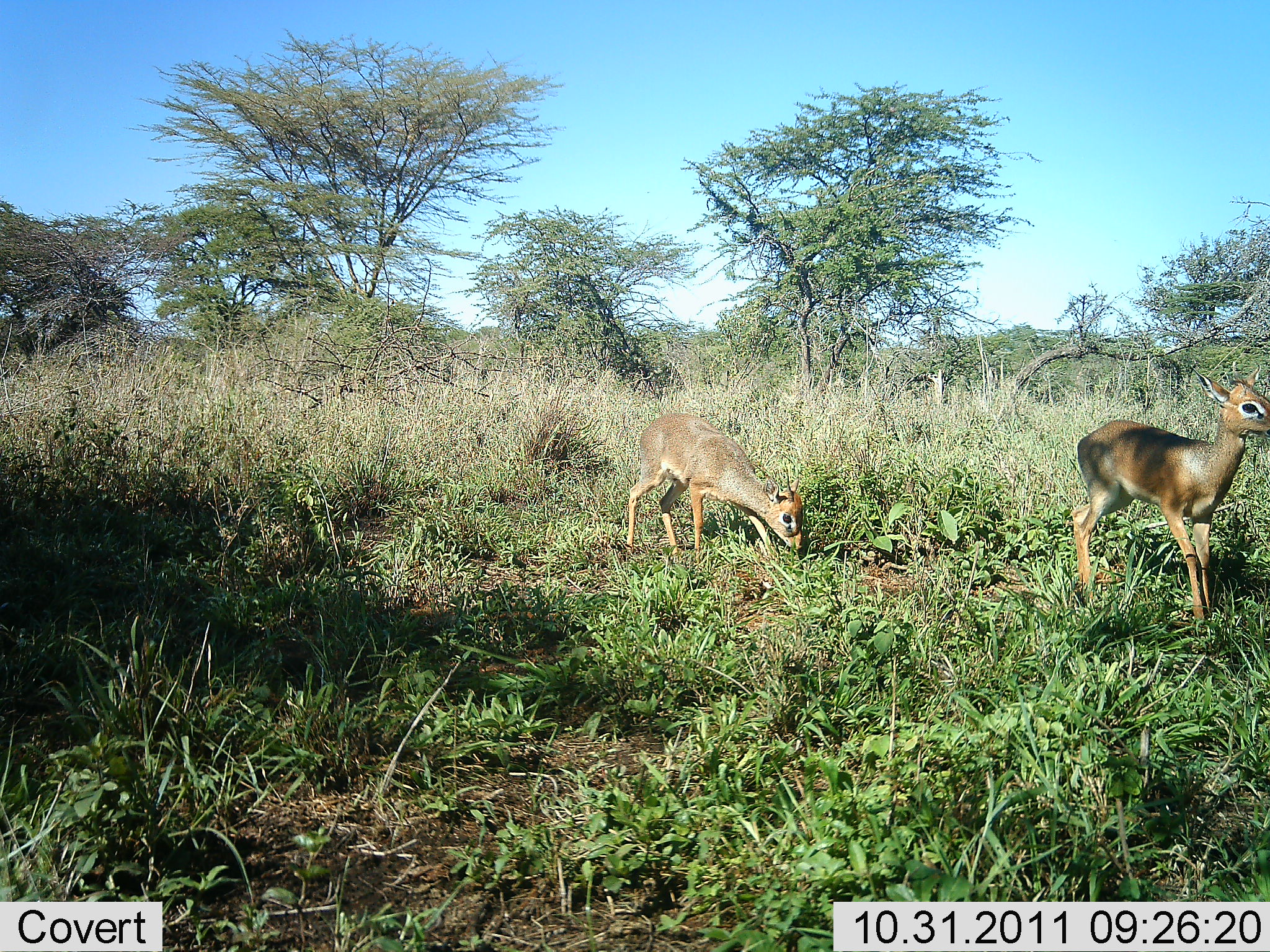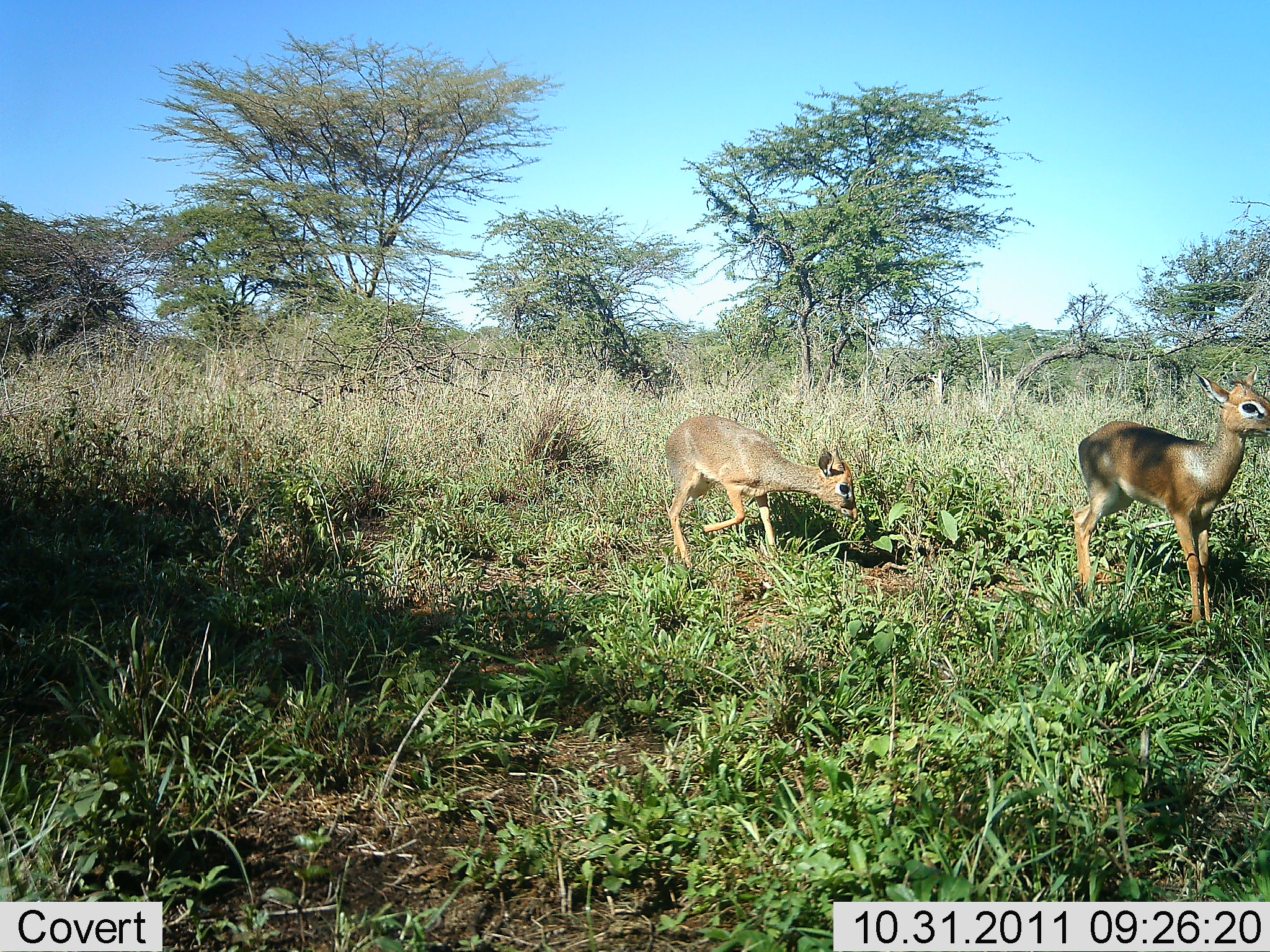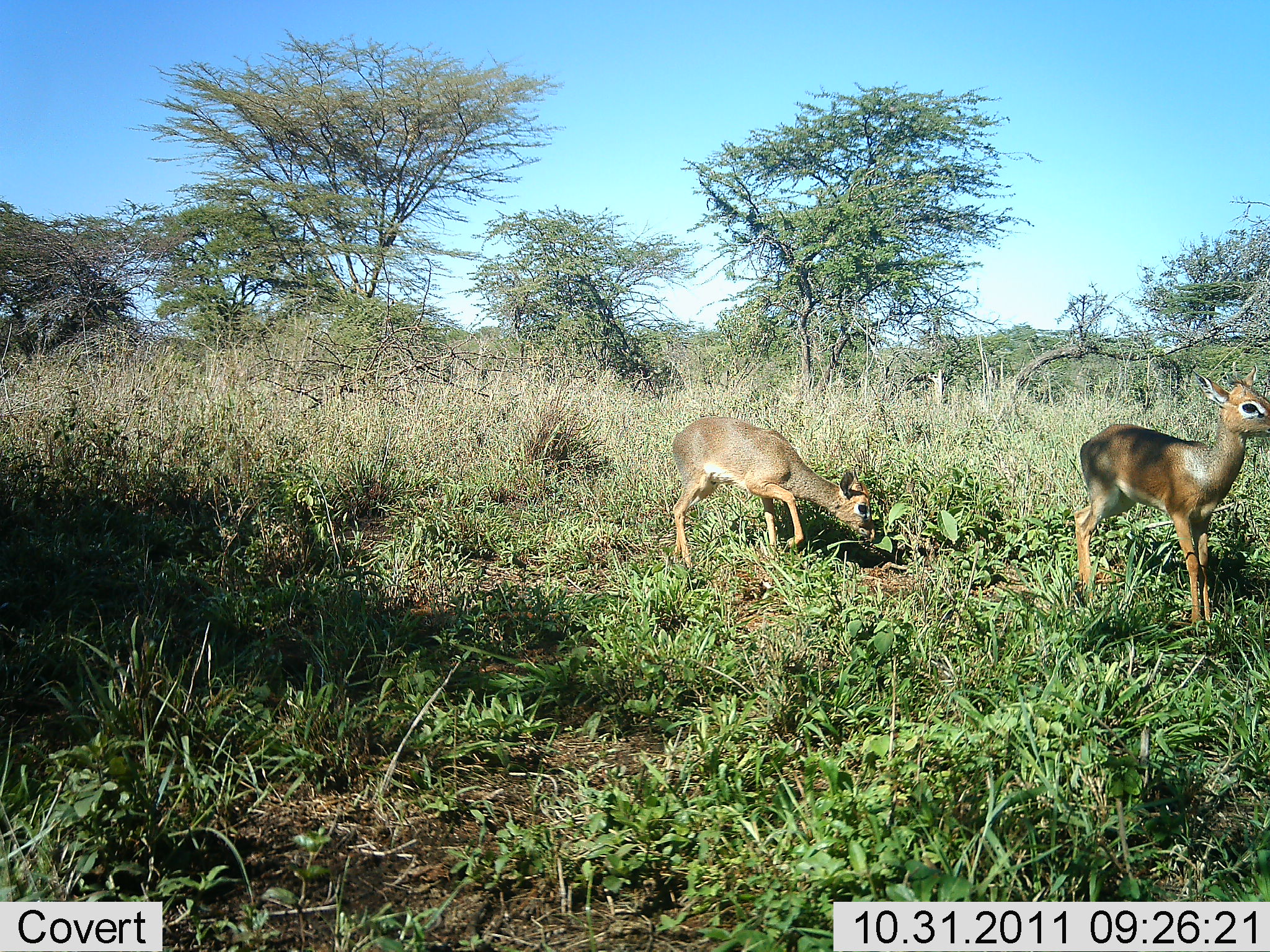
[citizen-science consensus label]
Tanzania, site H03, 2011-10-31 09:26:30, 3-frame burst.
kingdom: Animalia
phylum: Chordata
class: Mammalia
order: Artiodactyla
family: Bovidae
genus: Madoqua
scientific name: Madoqua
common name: dikdik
Dikdik (Madoqua), count 2. Behavior (volunteer vote fractions): standing 86%, resting 0%, moving 43%, interacting 0%. Young present (vote fraction): 0%. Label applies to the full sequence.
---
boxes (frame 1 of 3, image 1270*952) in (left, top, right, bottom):
animal: (1075, 364, 1270, 623); (624, 411, 805, 567)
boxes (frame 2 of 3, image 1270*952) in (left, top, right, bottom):
animal: (1071, 360, 1270, 626); (666, 415, 862, 568)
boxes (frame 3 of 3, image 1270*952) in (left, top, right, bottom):
animal: (1073, 369, 1270, 618); (674, 414, 873, 570)